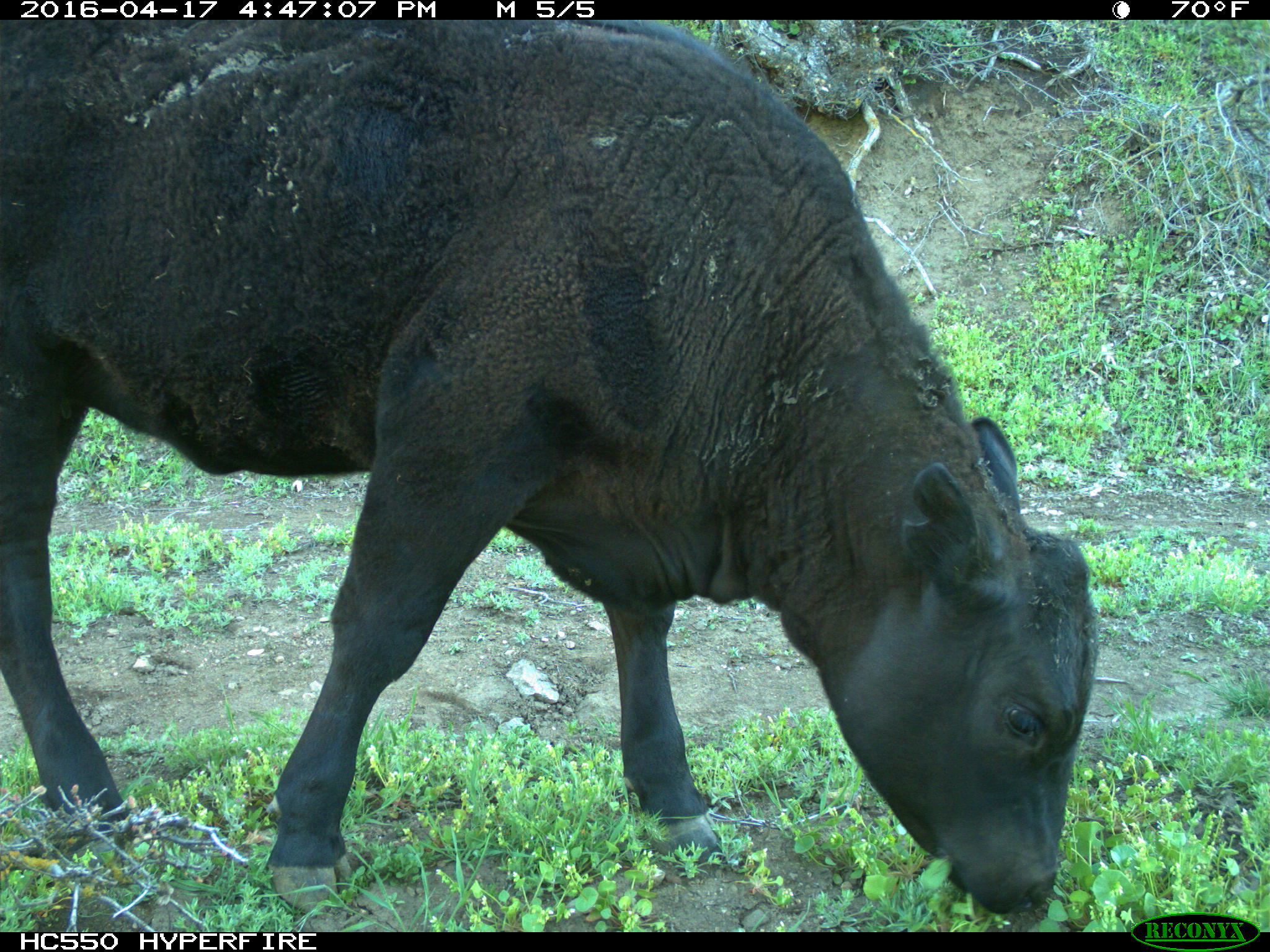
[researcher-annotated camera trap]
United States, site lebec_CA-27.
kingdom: Animalia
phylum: Chordata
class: Mammalia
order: Artiodactyla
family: Bovidae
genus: Bos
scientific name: Bos taurus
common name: domestic cow